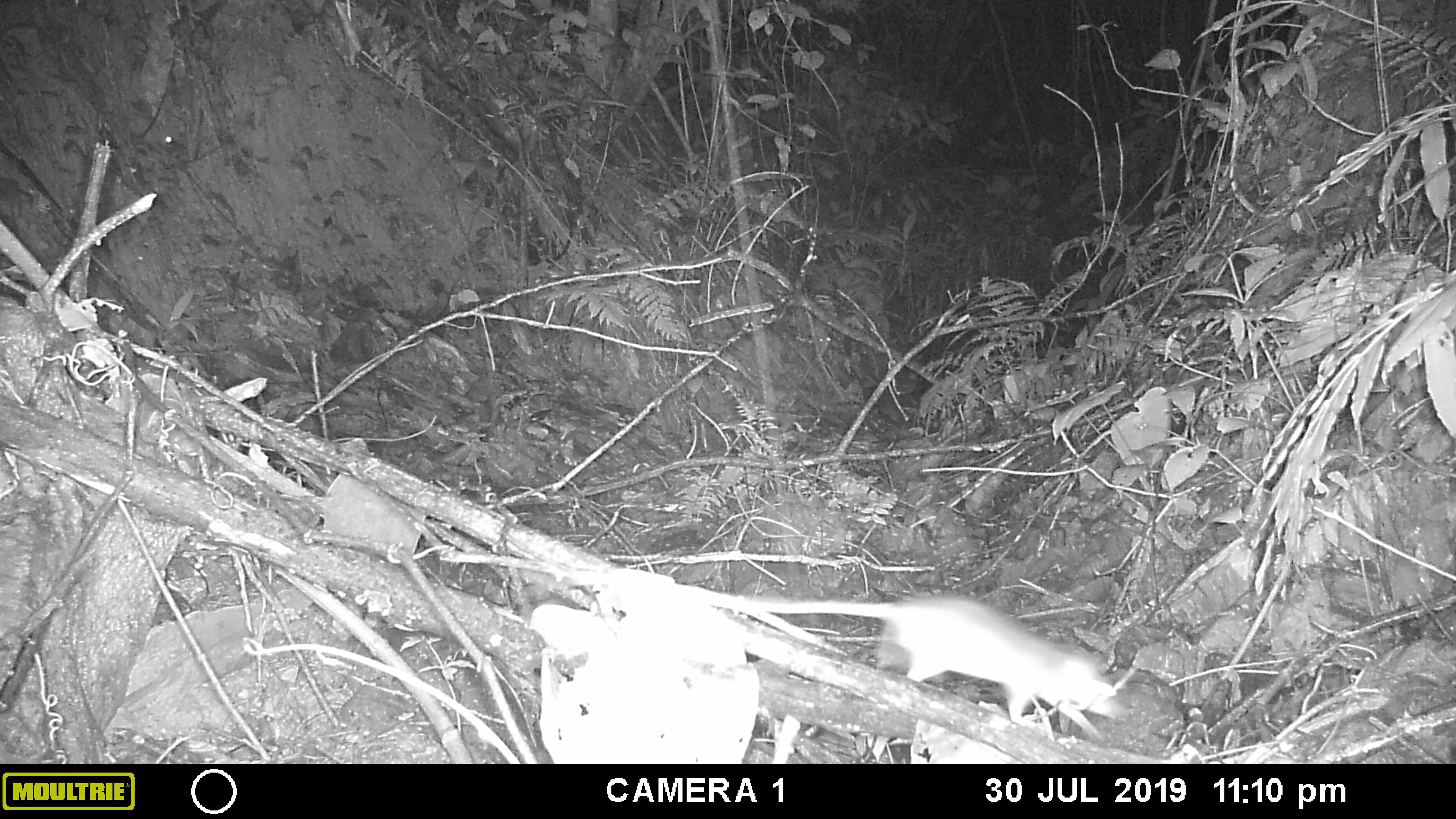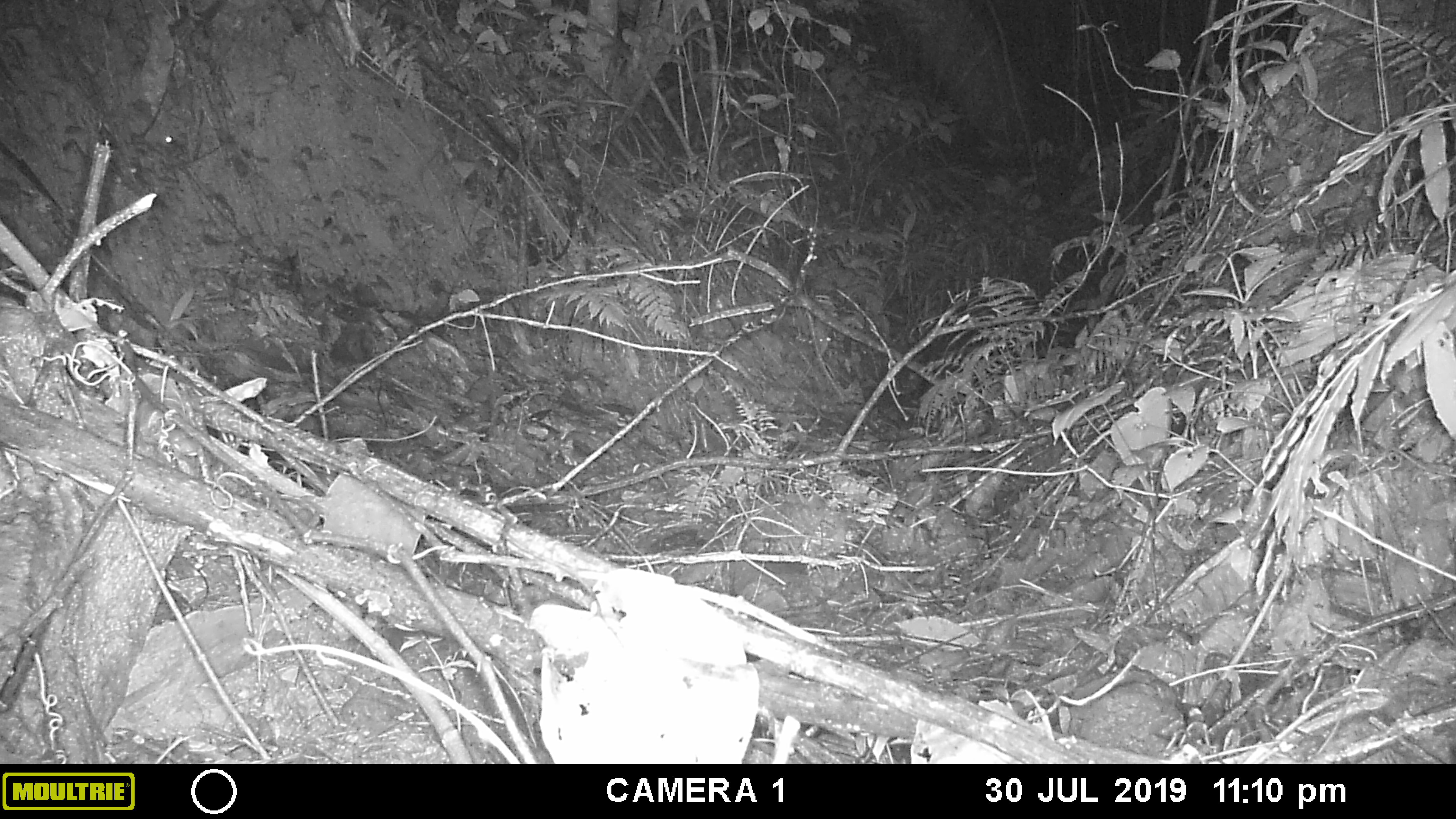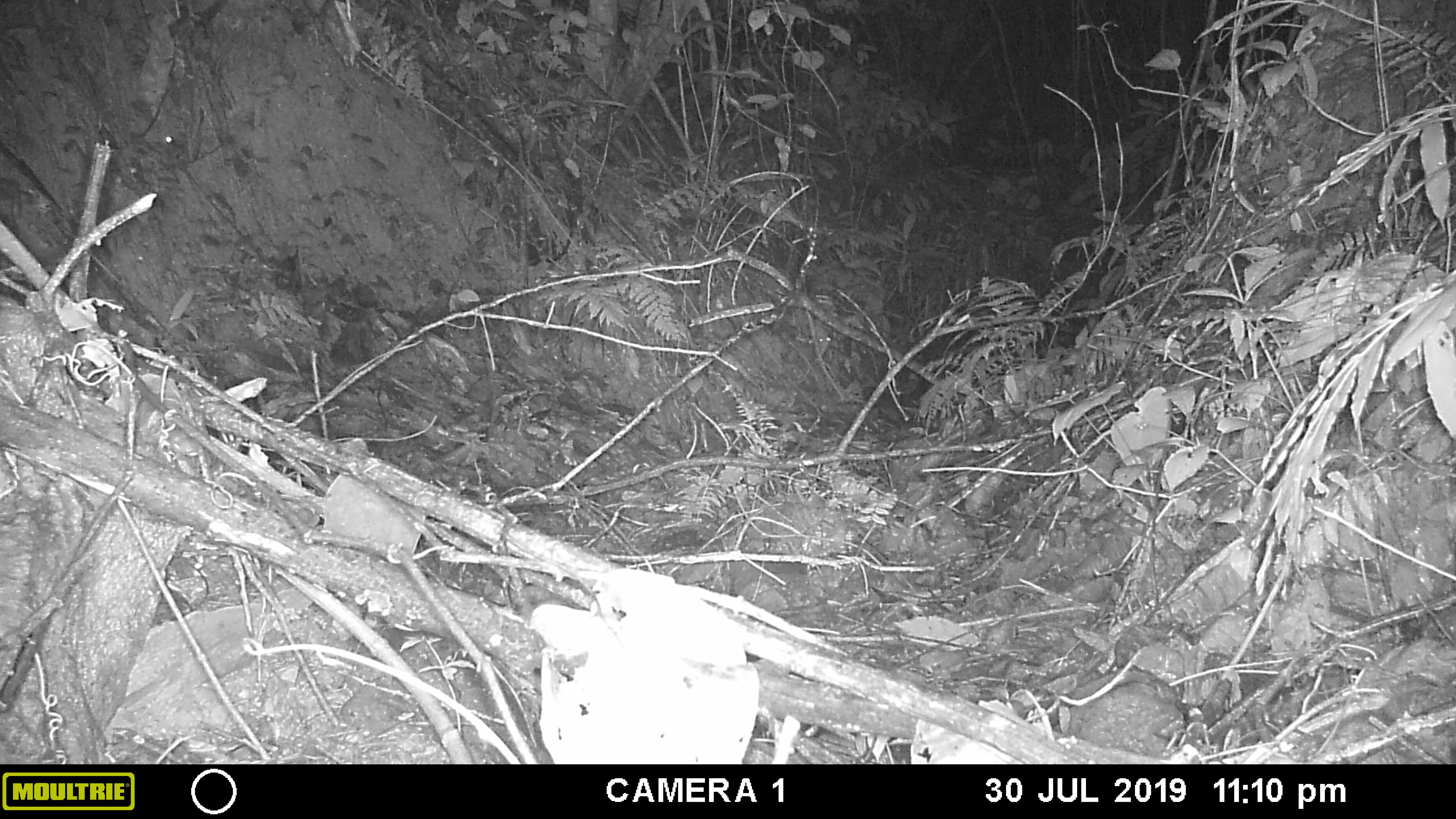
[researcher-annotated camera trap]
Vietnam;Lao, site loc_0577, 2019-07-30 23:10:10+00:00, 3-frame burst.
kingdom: Animalia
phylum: Chordata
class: Mammalia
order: Rodentia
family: Muridae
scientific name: Muridae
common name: old-world mice and rats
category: unidentified murid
Unidentified murid (old-world mice and rats) (Muridae). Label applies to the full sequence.